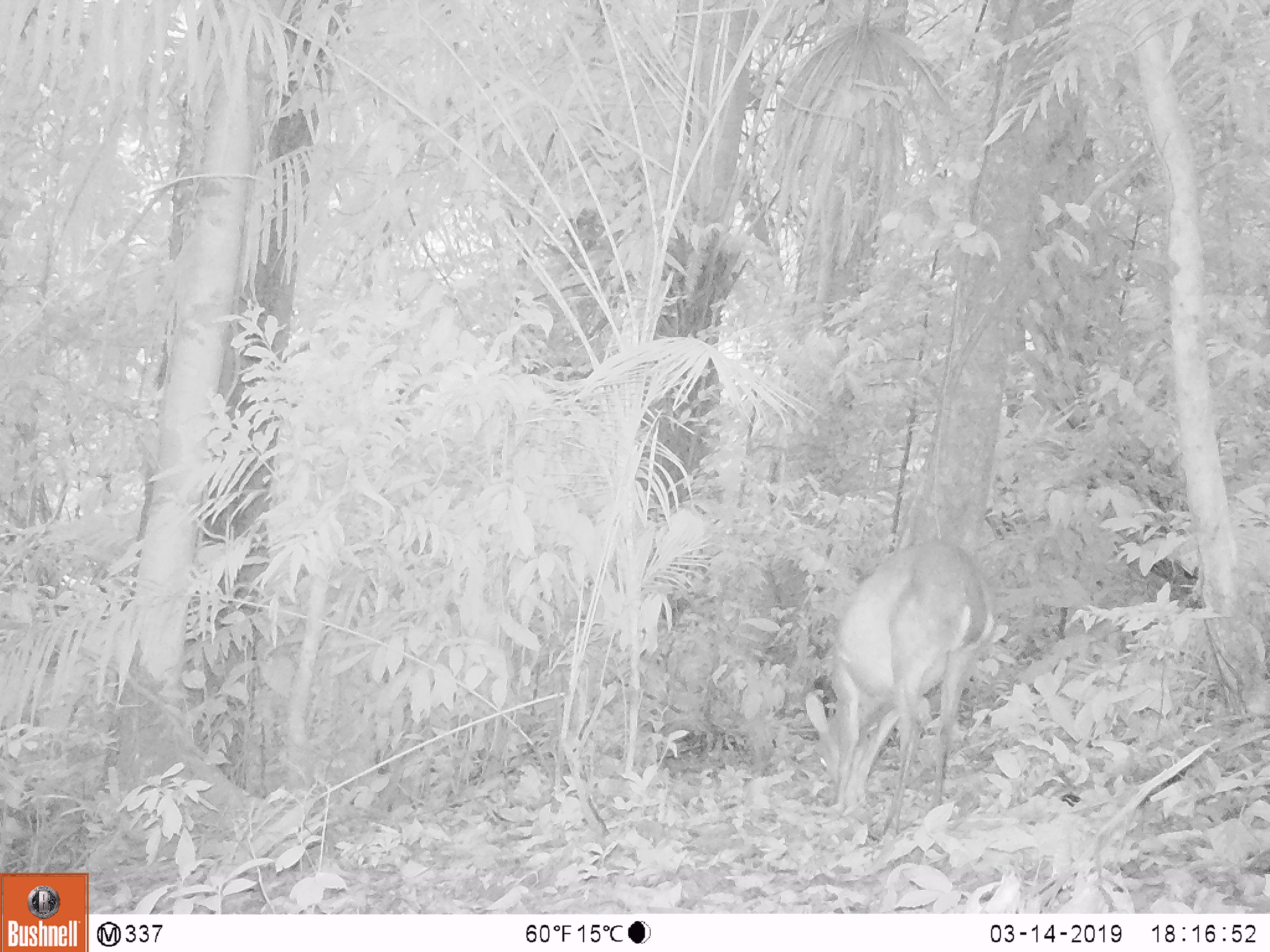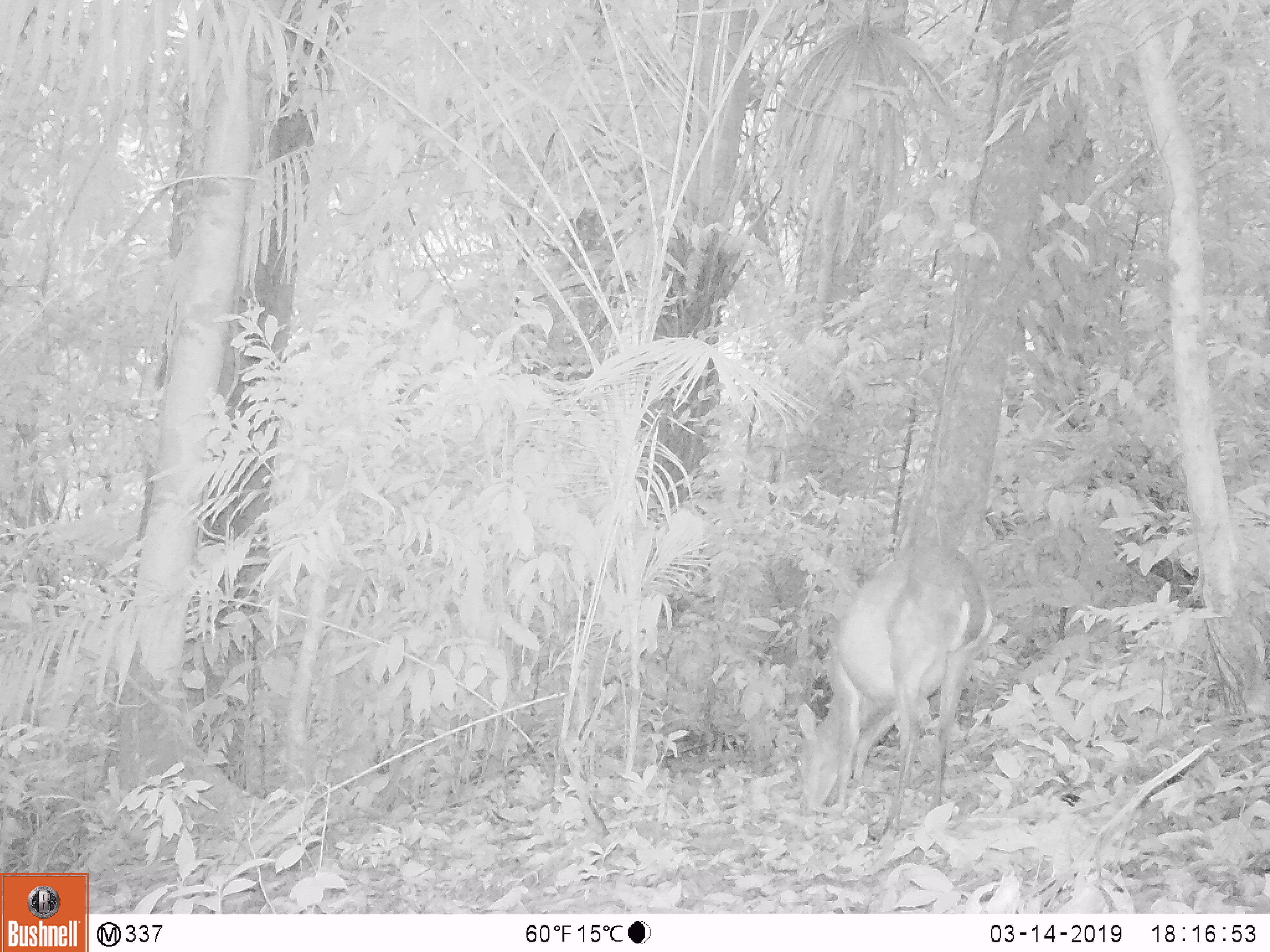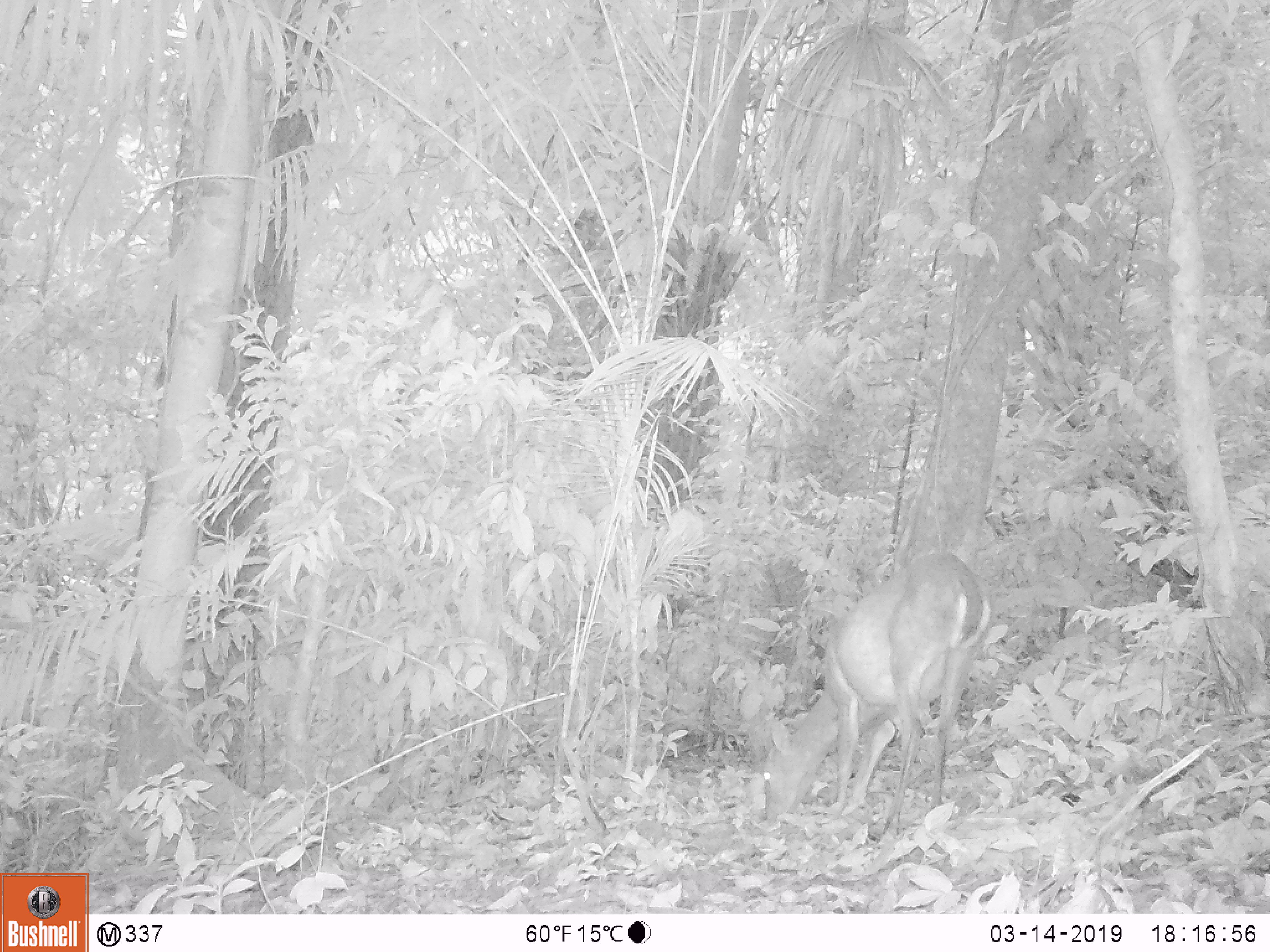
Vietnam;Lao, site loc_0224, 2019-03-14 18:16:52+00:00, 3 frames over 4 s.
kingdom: Animalia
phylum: Chordata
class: Mammalia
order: Artiodactyla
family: Cervidae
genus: Muntiacus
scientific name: Muntiacus vuquangensis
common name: large-antlered muntjac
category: large antlered muntjac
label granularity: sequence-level